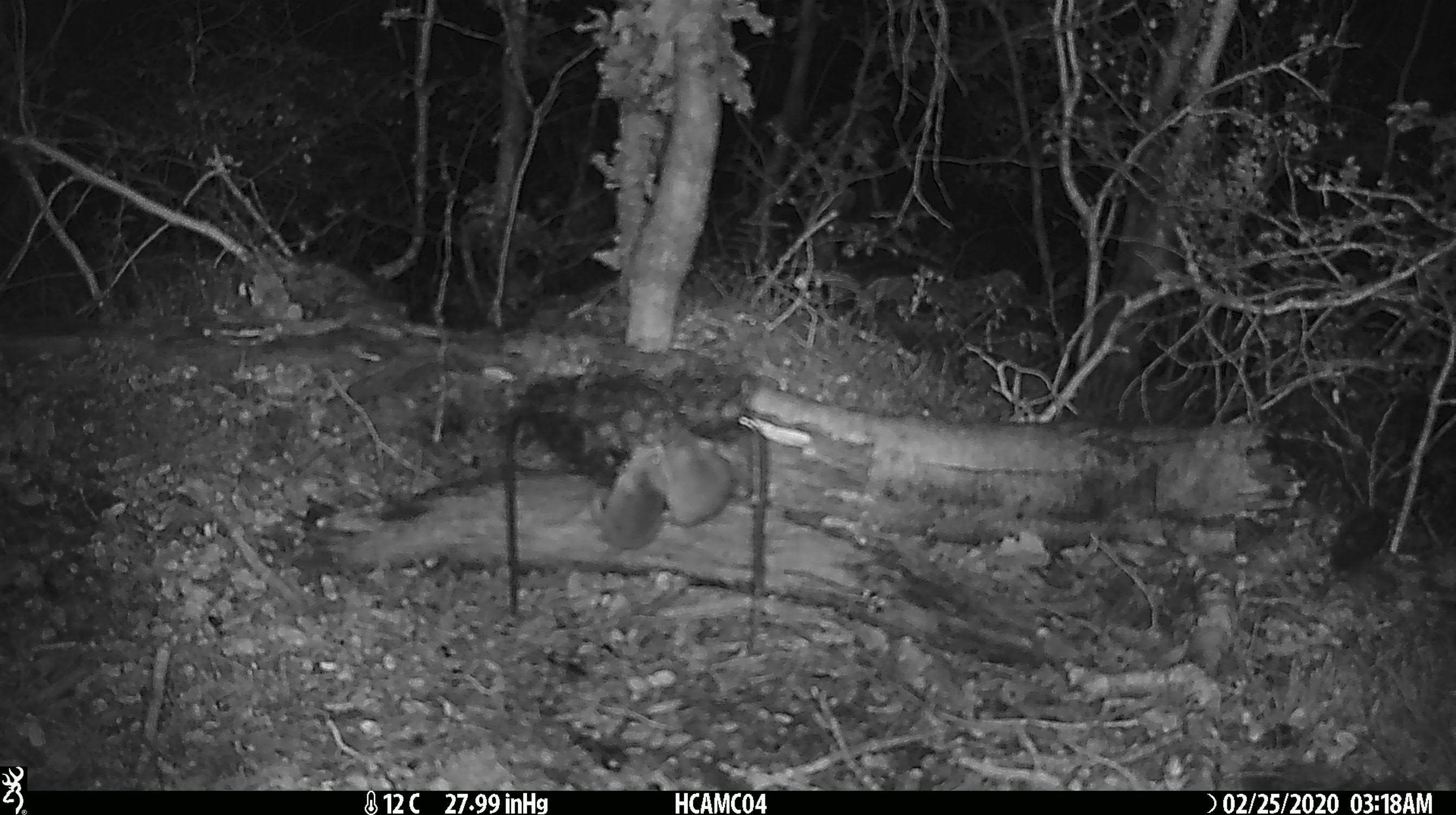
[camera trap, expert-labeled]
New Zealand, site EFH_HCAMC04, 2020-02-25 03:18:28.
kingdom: Animalia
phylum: Chordata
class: Mammalia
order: Rodentia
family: Muridae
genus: Mus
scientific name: Mus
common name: mouse